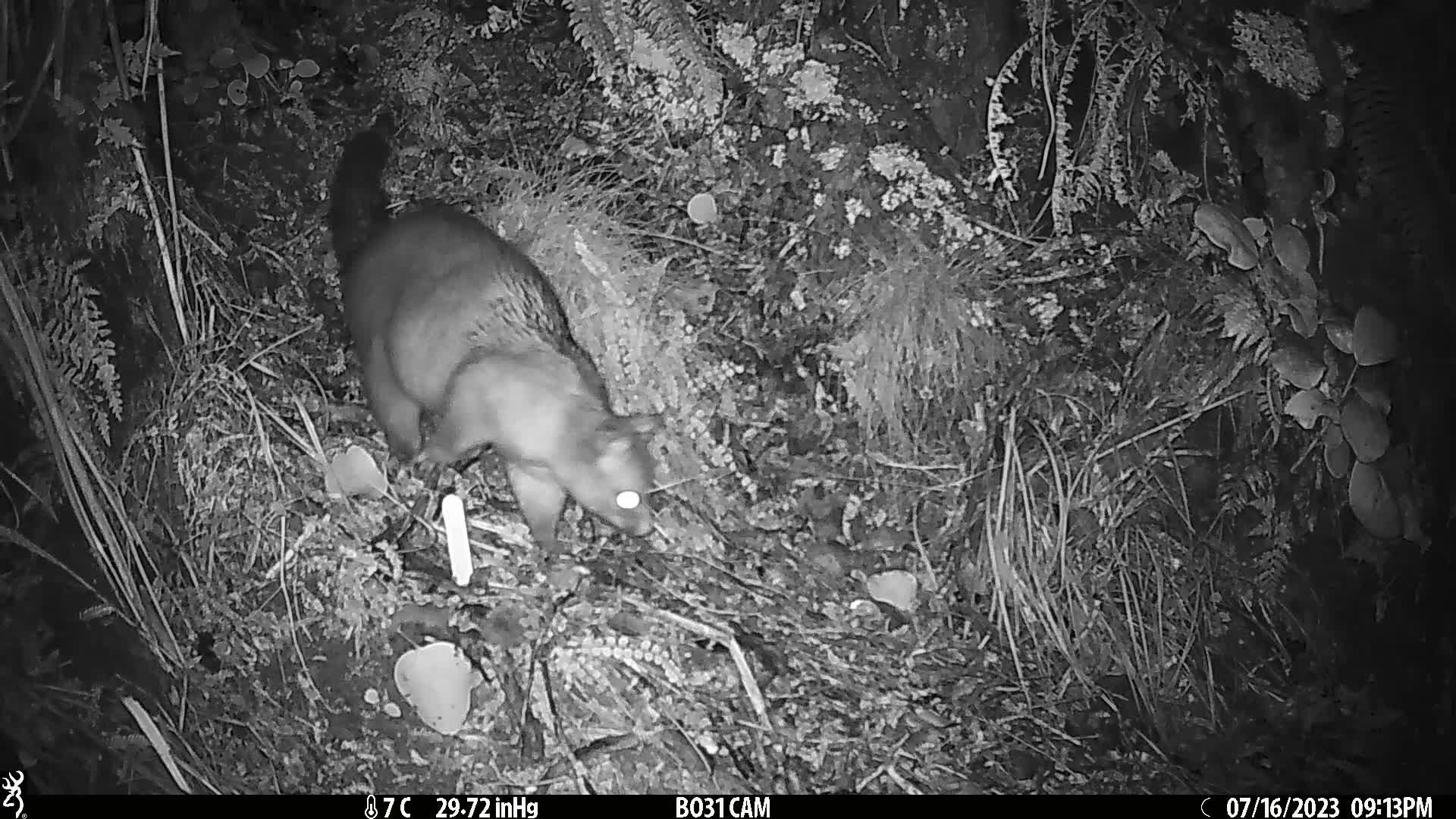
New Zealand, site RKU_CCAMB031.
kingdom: Animalia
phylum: Chordata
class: Mammalia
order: Diprotodontia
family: Phalangeridae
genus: Trichosurus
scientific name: Trichosurus vulpecula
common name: common brushtail possum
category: possum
Possum (common brushtail possum) (Trichosurus vulpecula).